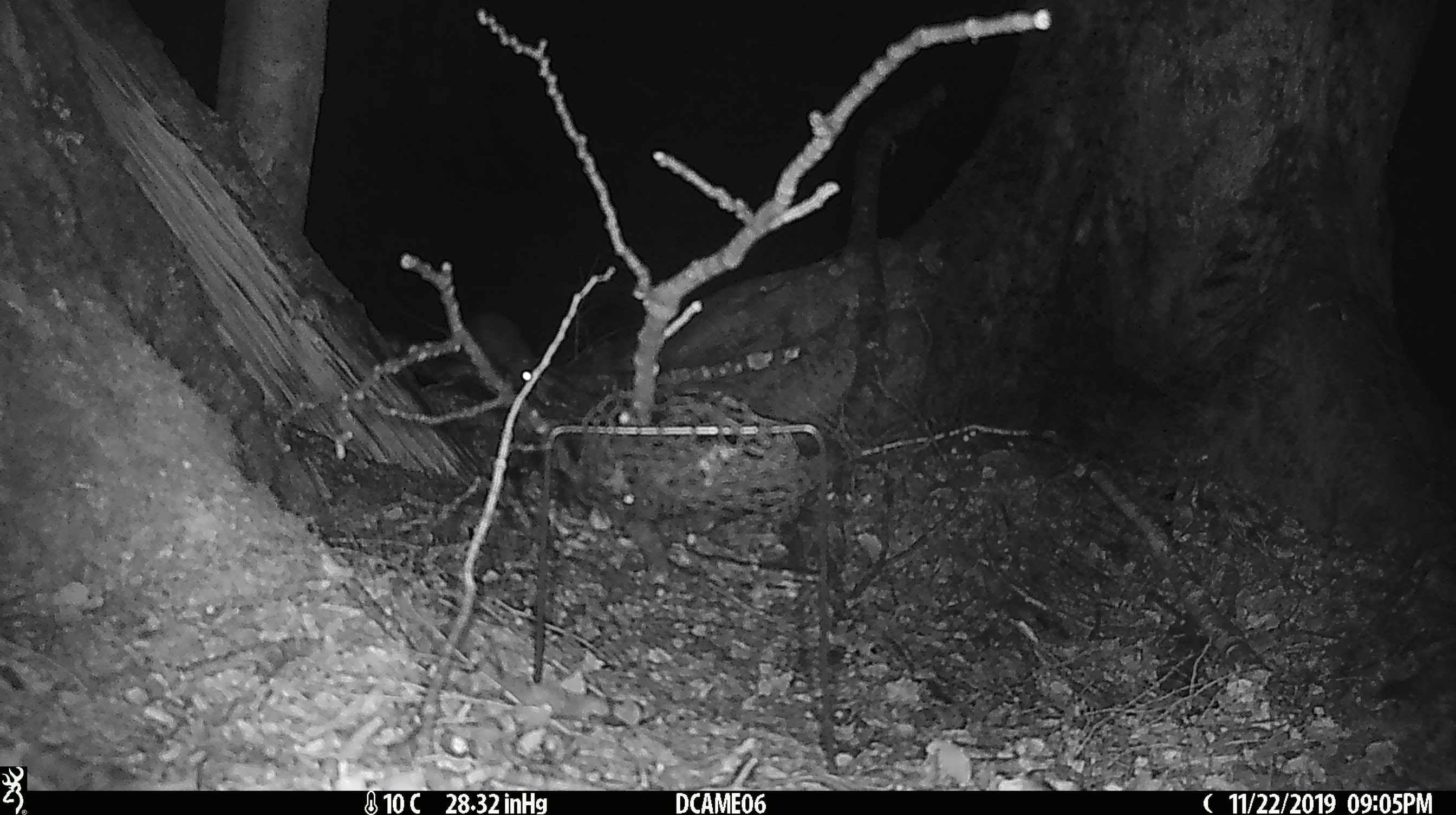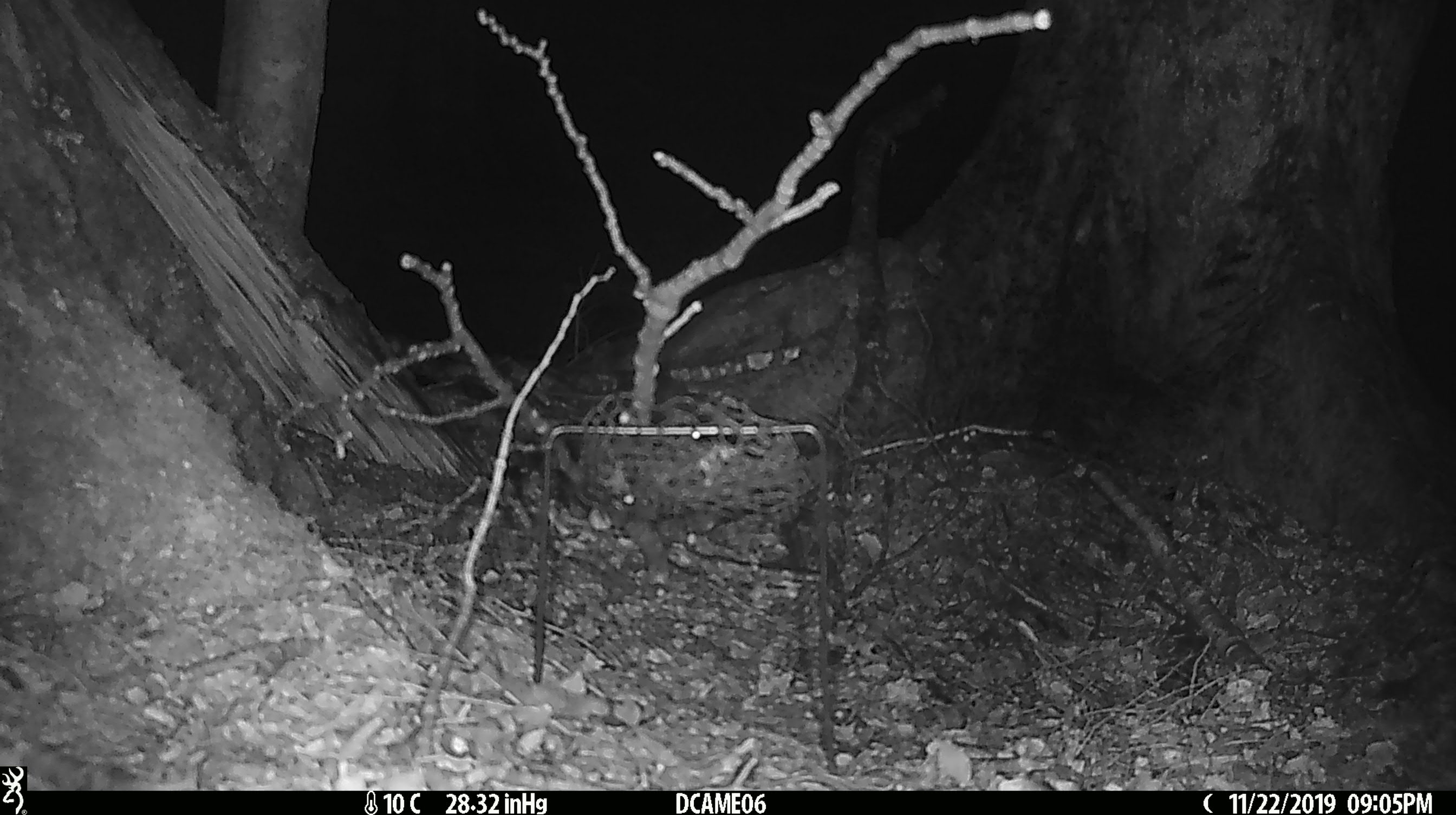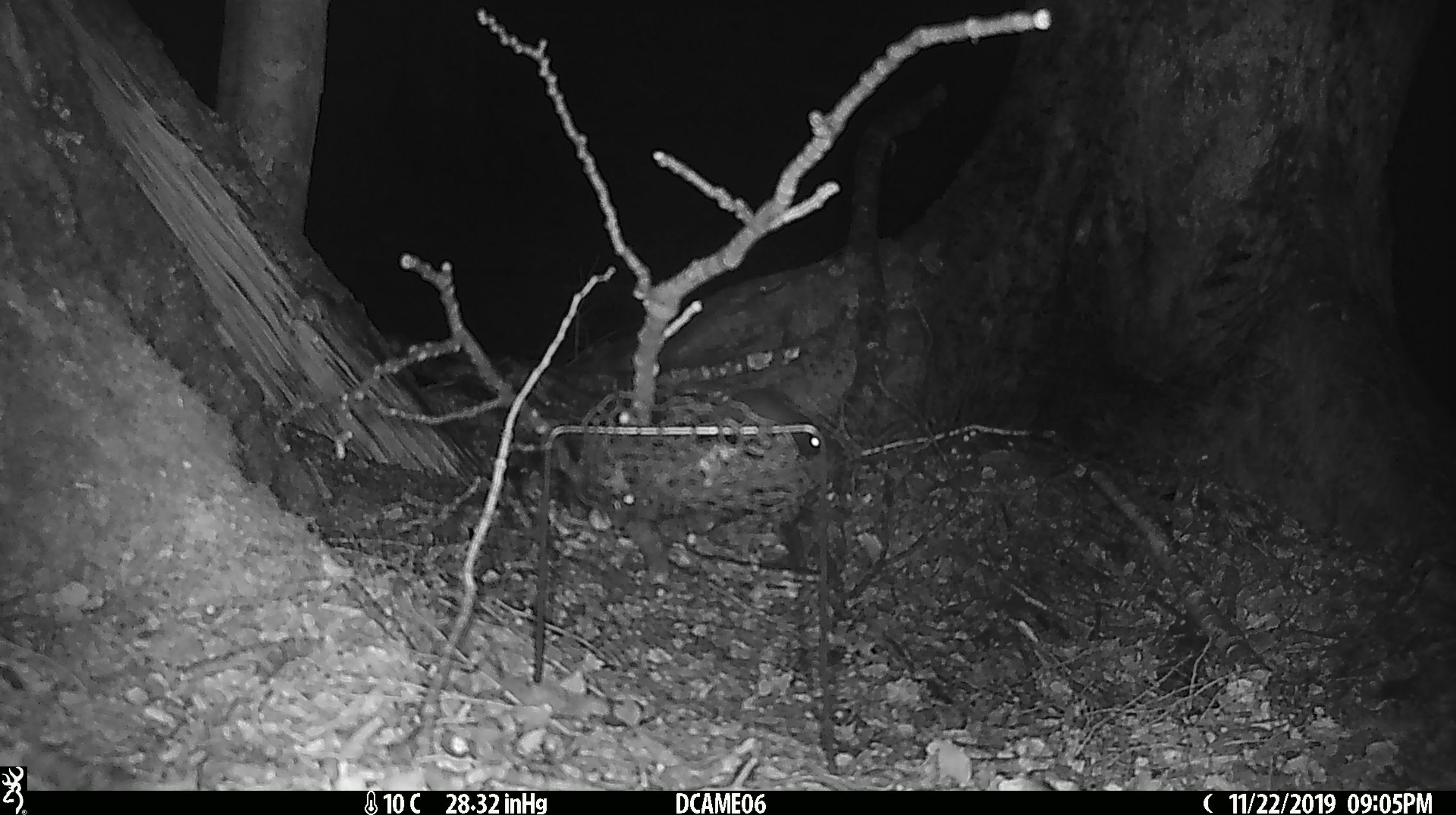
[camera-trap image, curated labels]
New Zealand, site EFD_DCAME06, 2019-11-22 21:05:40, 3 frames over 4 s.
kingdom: Animalia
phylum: Chordata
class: Mammalia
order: Rodentia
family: Muridae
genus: Rattus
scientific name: Rattus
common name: rat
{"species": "rat (Rattus)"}